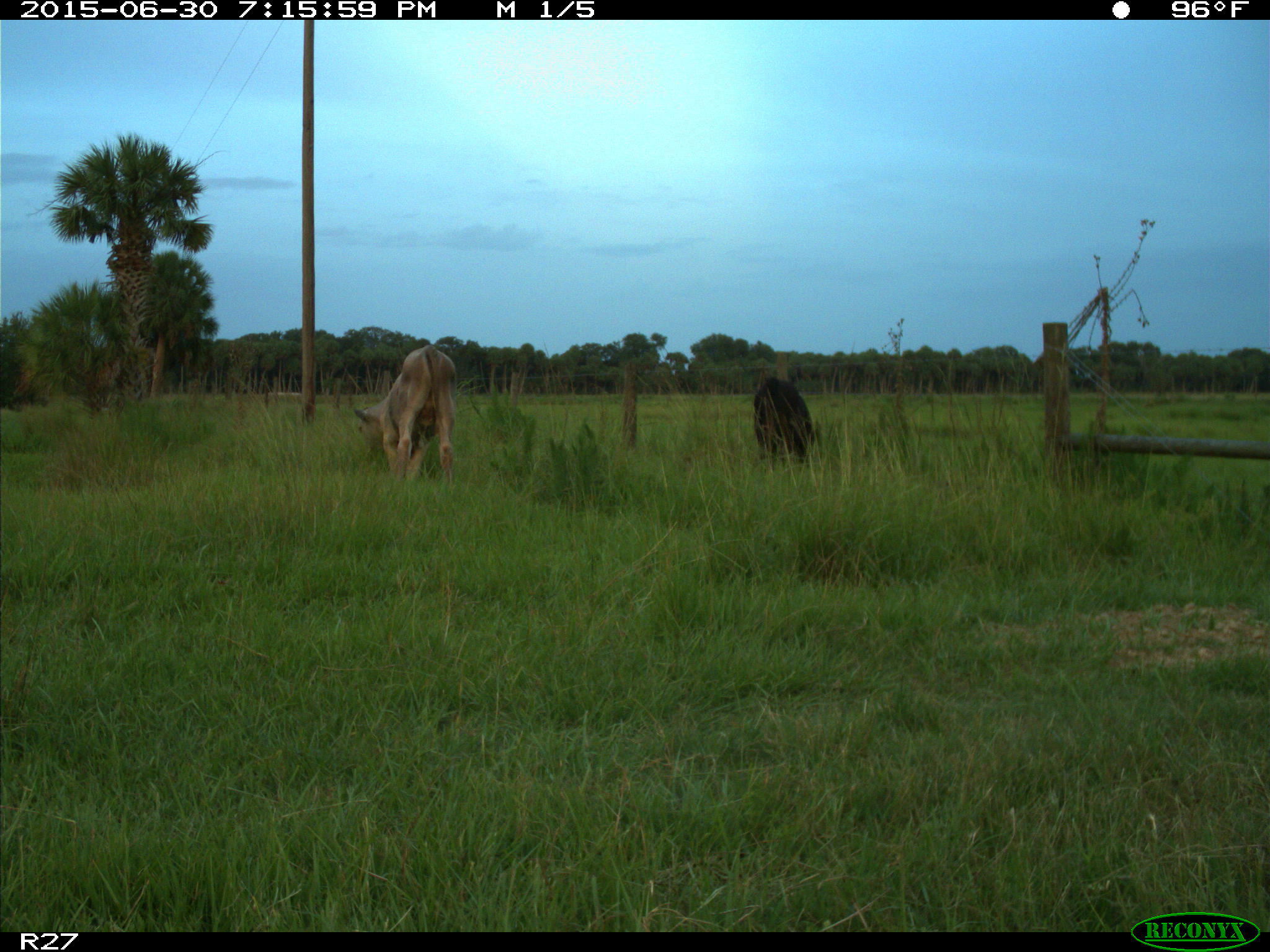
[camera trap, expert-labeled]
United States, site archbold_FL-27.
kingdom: Animalia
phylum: Chordata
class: Mammalia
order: Artiodactyla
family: Bovidae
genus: Bos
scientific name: Bos taurus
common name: domestic cow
Bos taurus (domestic cow).